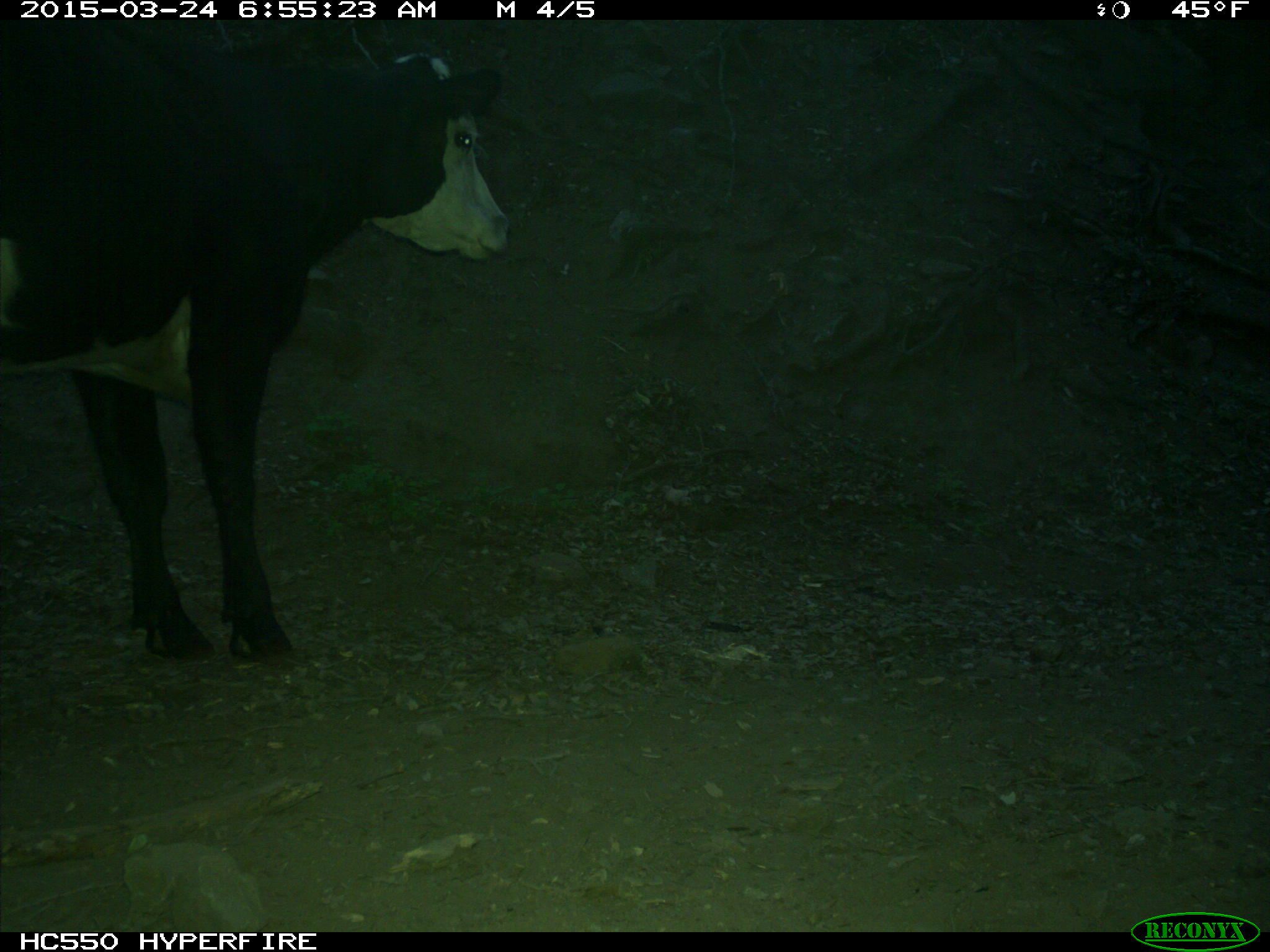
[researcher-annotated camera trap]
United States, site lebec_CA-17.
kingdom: Animalia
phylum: Chordata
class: Mammalia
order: Artiodactyla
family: Bovidae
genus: Bos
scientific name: Bos taurus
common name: domestic cow